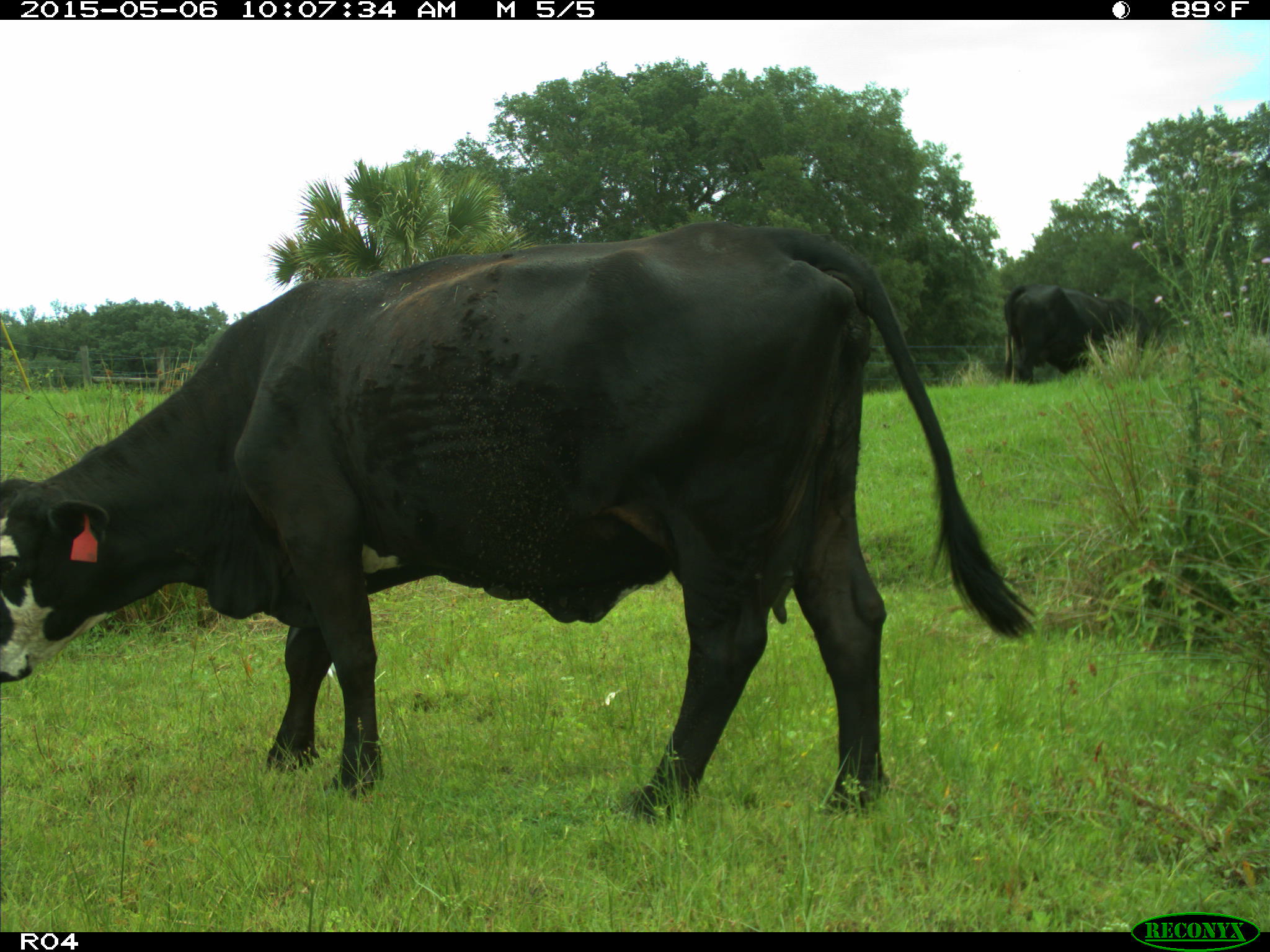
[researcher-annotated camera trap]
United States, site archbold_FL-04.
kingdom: Animalia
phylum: Chordata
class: Mammalia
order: Artiodactyla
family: Bovidae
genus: Bos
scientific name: Bos taurus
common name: domestic cow